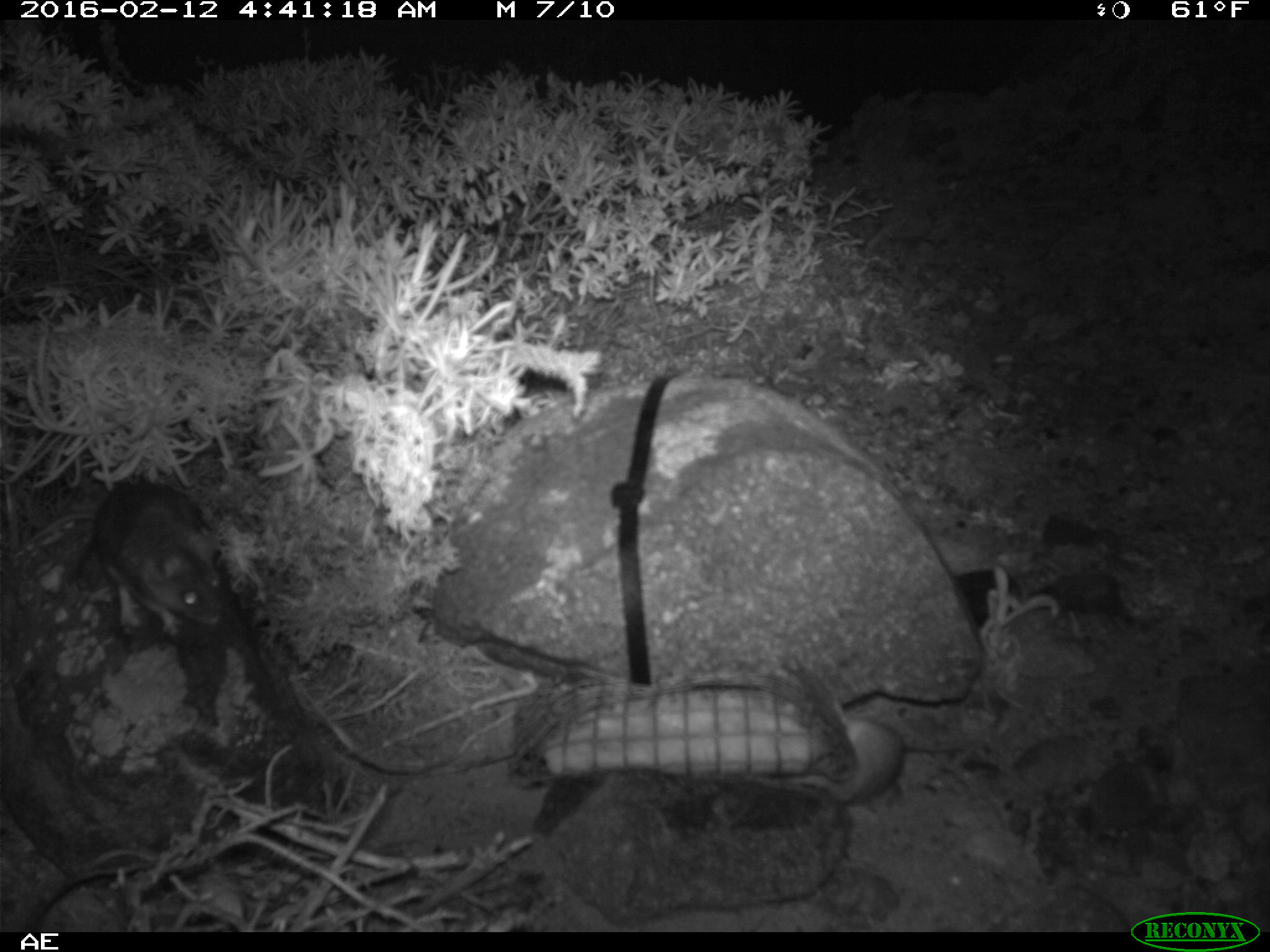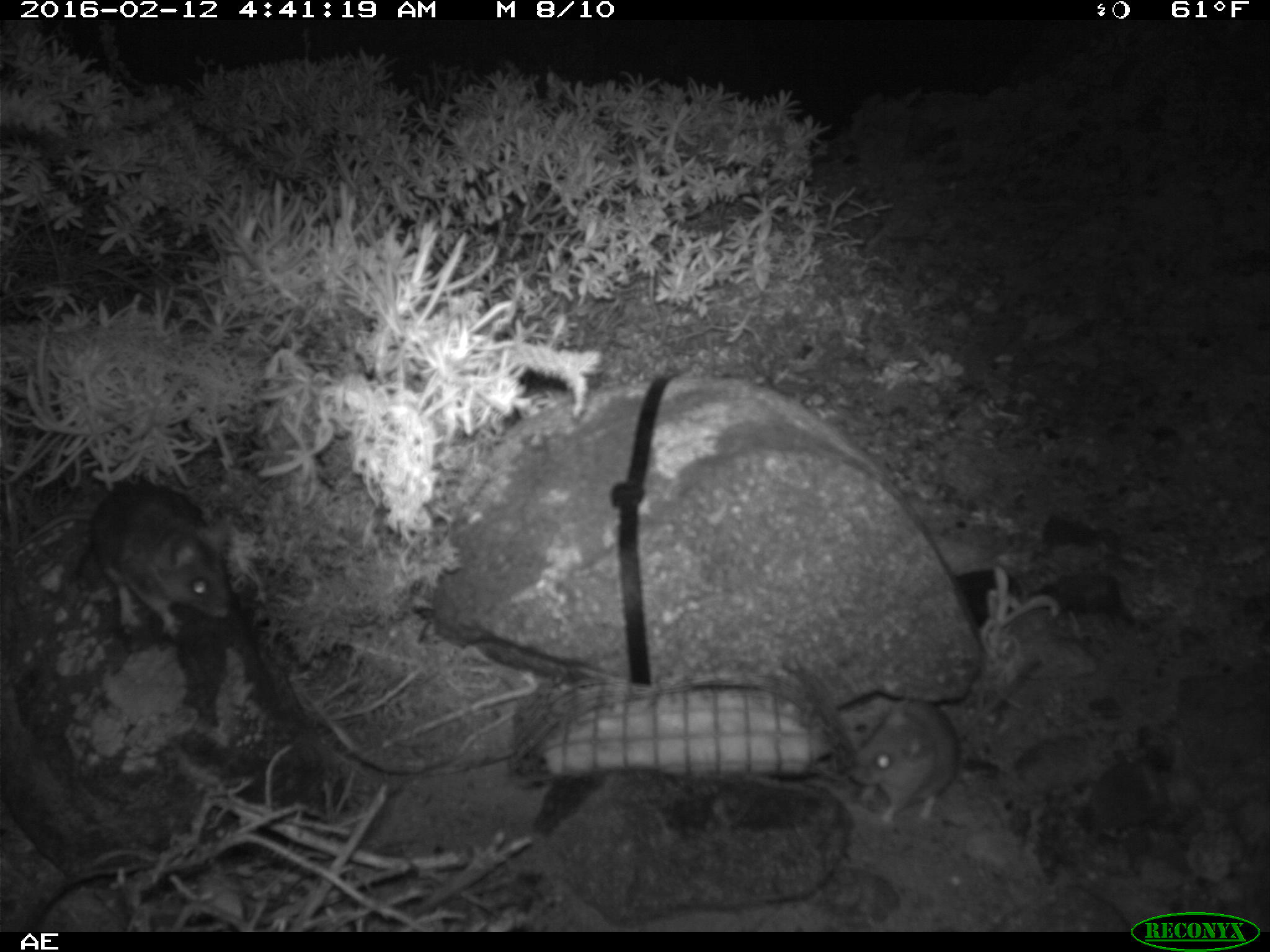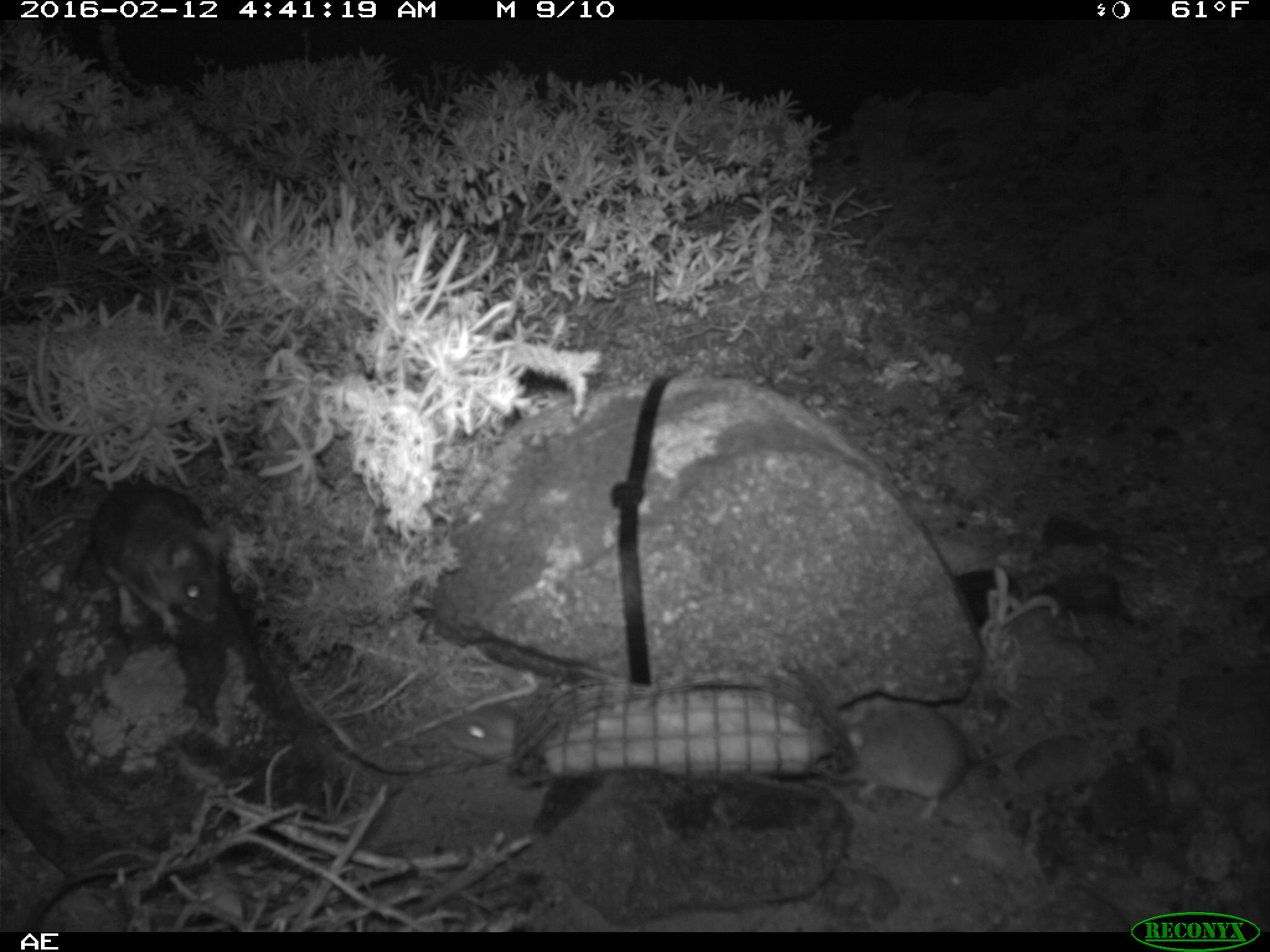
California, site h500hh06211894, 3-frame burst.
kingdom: Animalia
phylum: Chordata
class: Mammalia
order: Rodentia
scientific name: Rodentia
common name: rodent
Rodent (Rodentia).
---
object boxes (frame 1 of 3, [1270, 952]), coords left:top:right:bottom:
rodent: 13:483:226:637; 806:704:998:809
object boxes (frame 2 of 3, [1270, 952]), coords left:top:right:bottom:
rodent: 11:479:232:637; 849:655:1041:823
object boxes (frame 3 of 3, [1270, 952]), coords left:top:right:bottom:
rodent: 20:484:231:640; 840:700:1020:822; 444:703:524:771